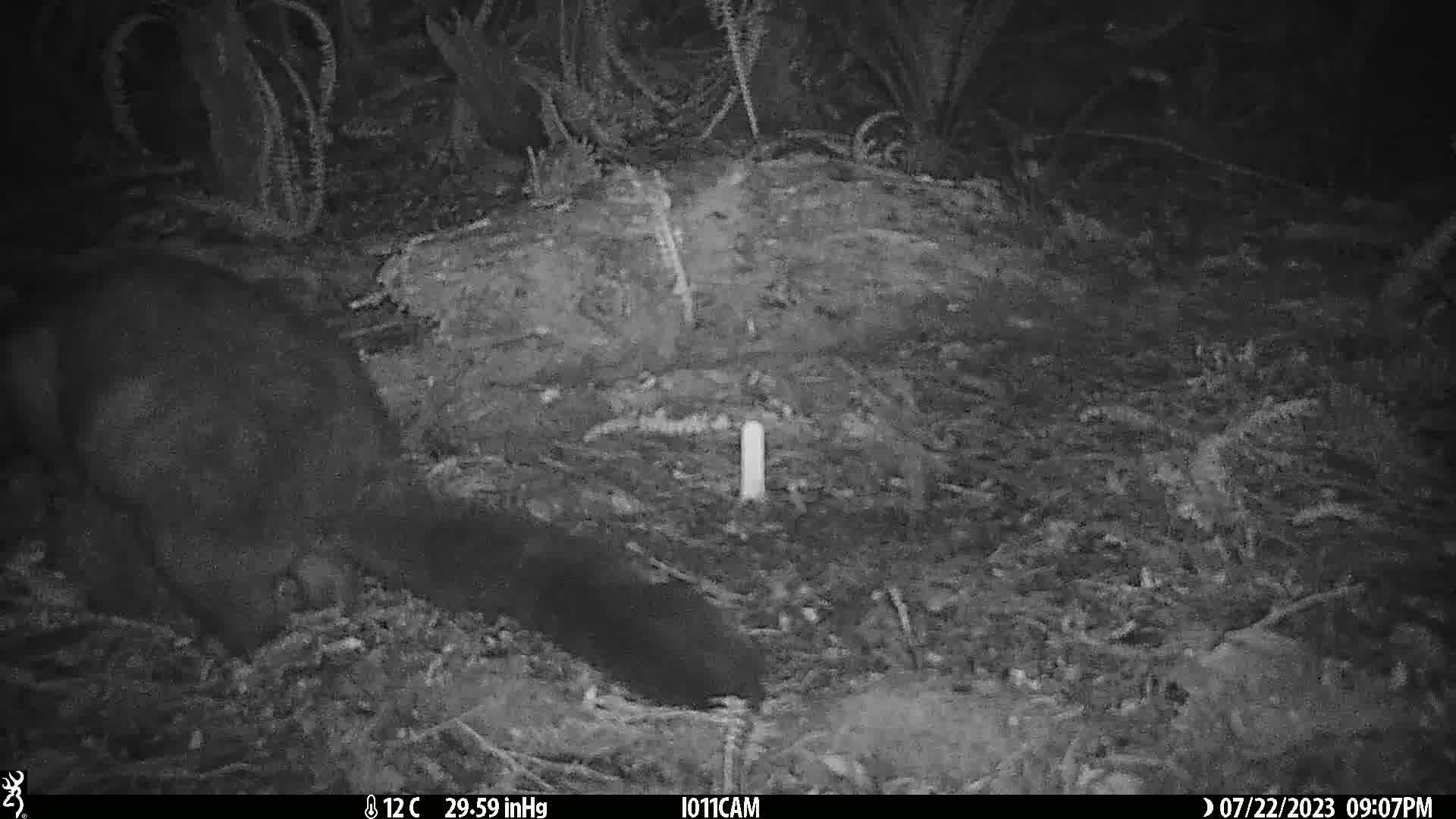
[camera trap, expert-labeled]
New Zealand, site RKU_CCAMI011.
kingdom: Animalia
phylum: Chordata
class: Mammalia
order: Diprotodontia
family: Phalangeridae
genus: Trichosurus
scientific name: Trichosurus vulpecula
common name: common brushtail possum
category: possum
Possum (common brushtail possum) (Trichosurus vulpecula).